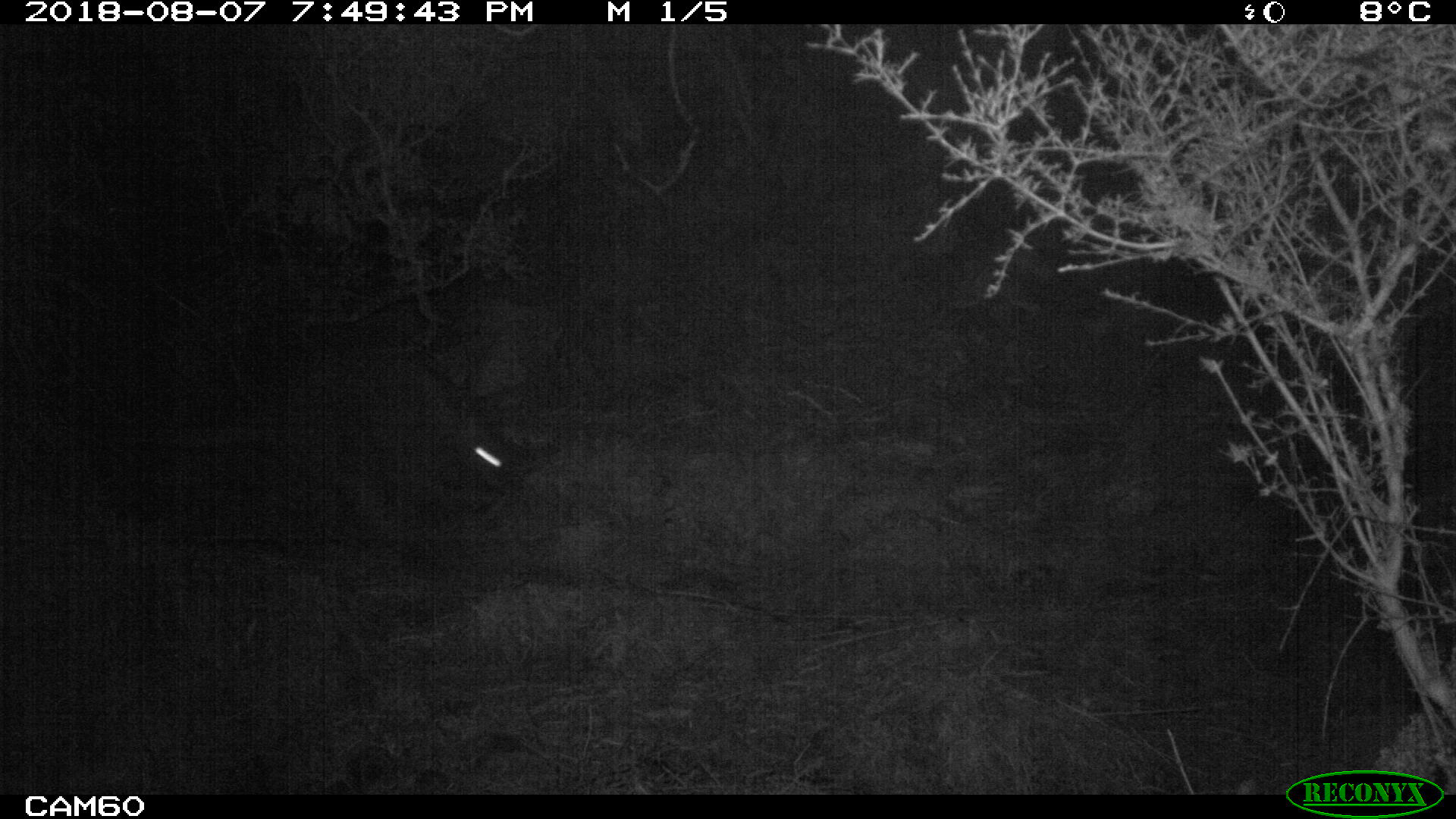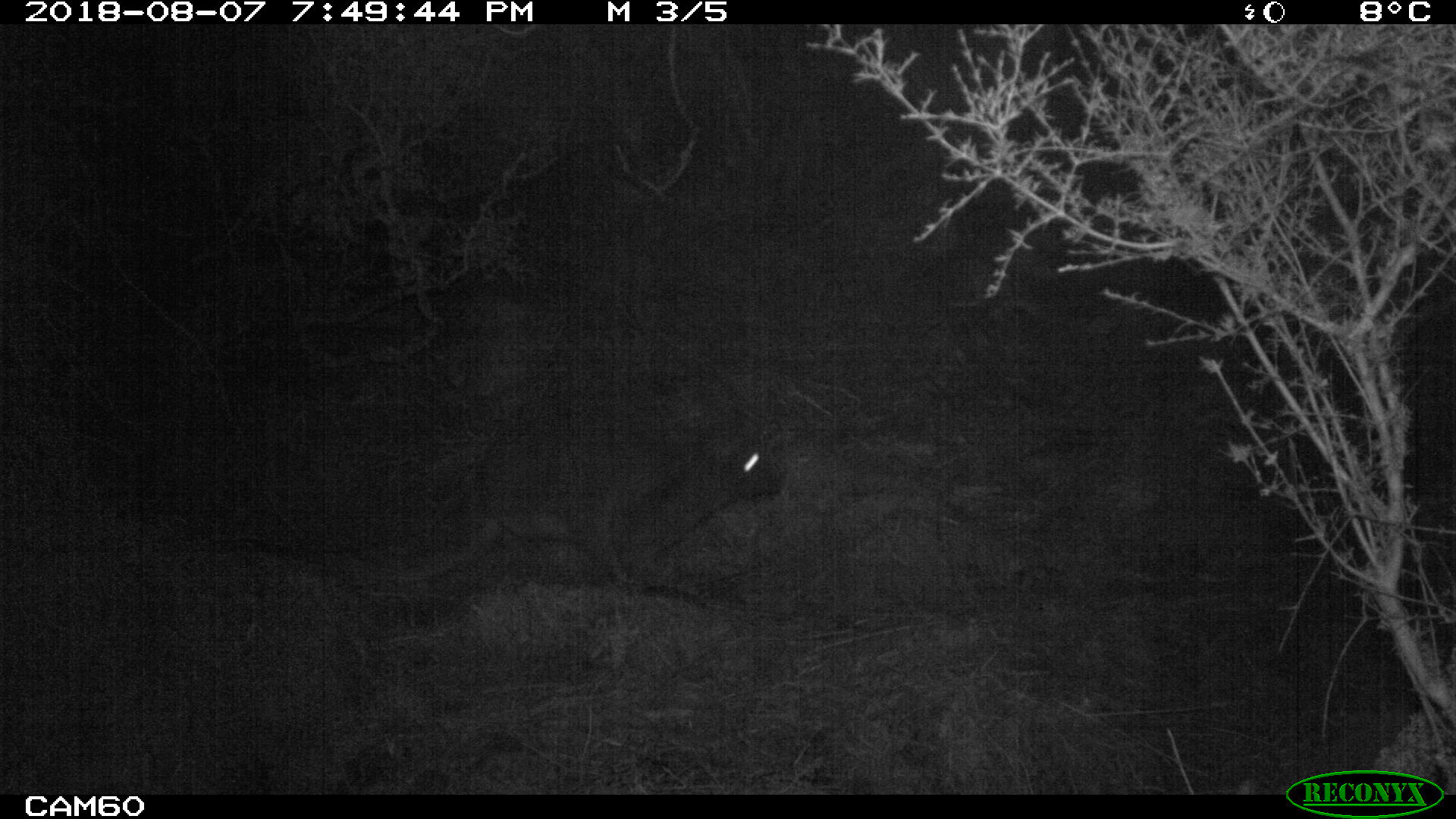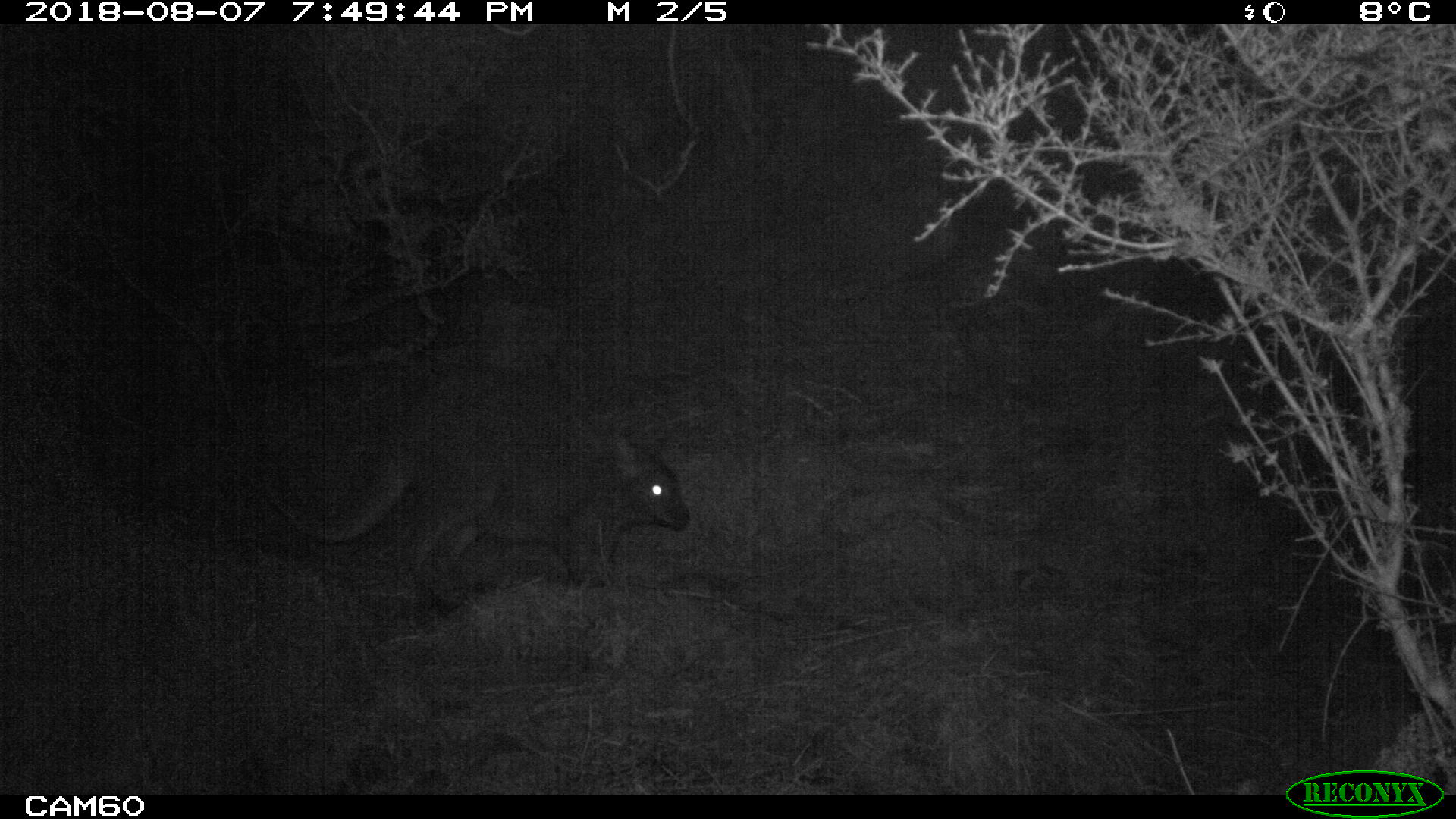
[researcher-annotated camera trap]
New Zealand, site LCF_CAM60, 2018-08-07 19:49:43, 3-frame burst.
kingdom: Animalia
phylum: Chordata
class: Mammalia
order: Diprotodontia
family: Macropodidae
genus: Notamacropus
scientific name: Notamacropus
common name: wallaby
Wallaby (Notamacropus).